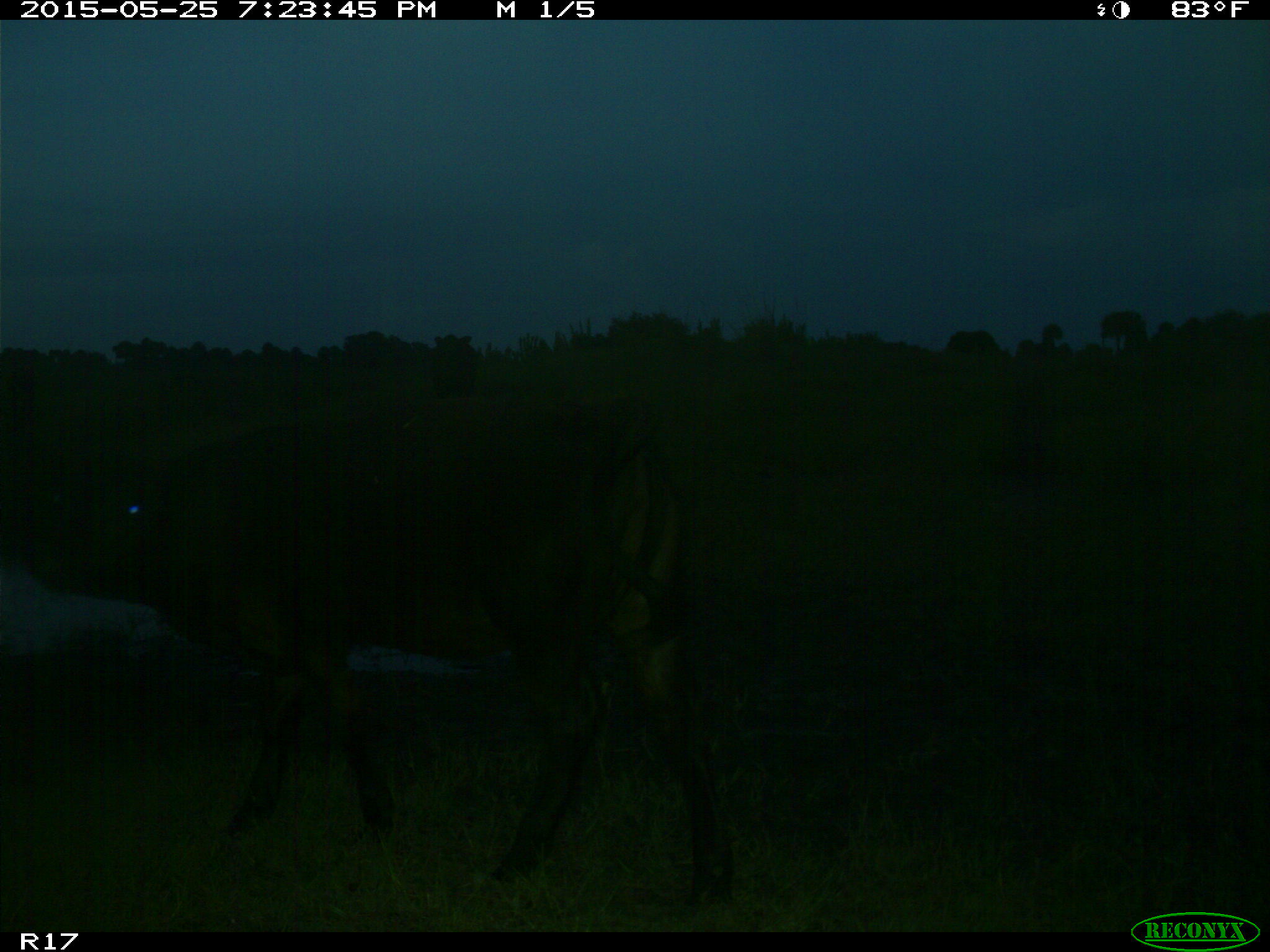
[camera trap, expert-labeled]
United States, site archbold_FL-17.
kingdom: Animalia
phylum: Chordata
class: Mammalia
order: Artiodactyla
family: Bovidae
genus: Bos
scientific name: Bos taurus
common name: domestic cow